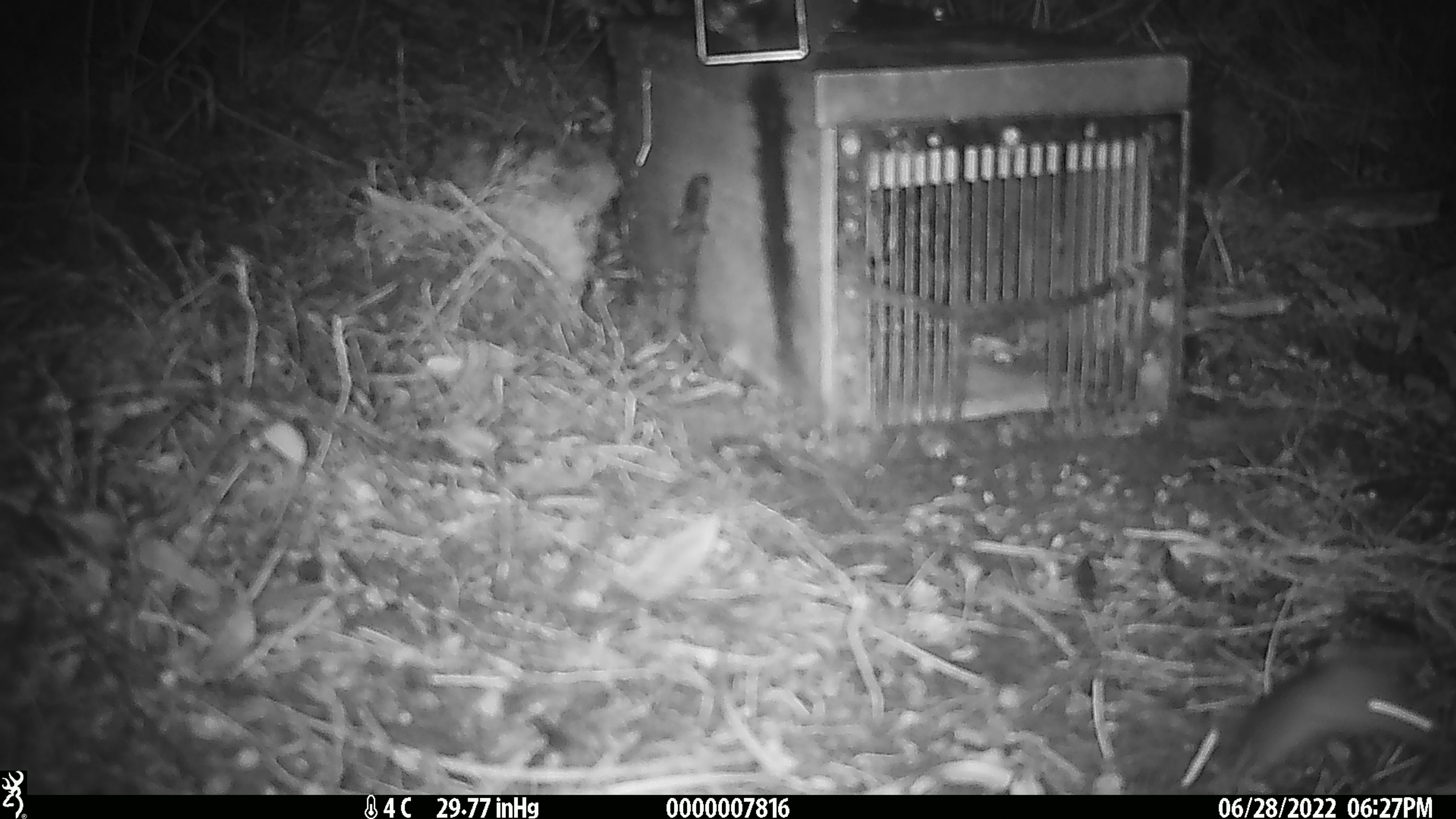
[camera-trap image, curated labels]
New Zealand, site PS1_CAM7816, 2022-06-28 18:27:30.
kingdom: Animalia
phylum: Chordata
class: Mammalia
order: Rodentia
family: Muridae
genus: Mus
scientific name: Mus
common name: mouse